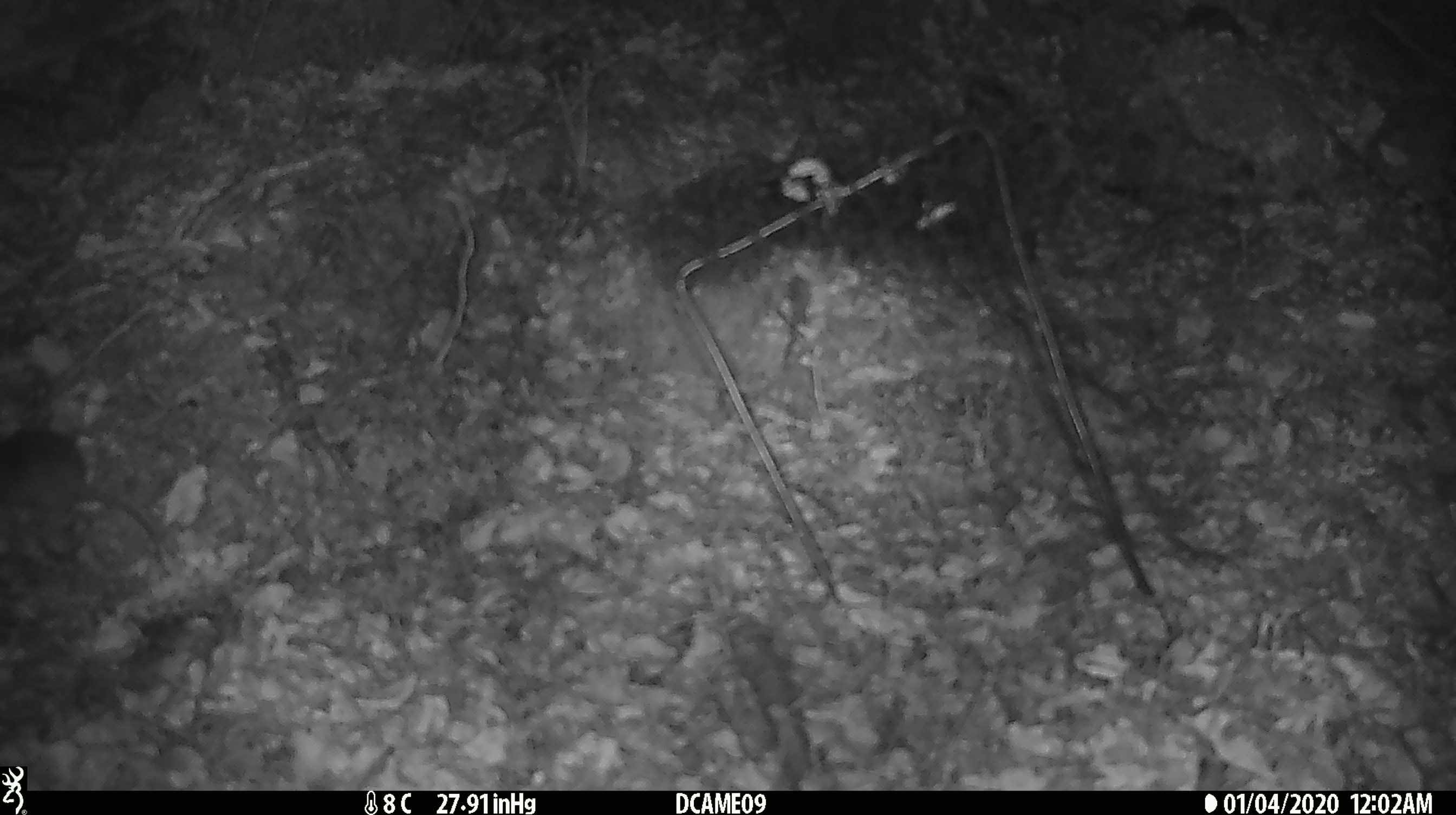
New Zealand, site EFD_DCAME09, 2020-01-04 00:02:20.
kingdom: Animalia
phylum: Chordata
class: Mammalia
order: Rodentia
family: Muridae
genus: Mus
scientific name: Mus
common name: mouse